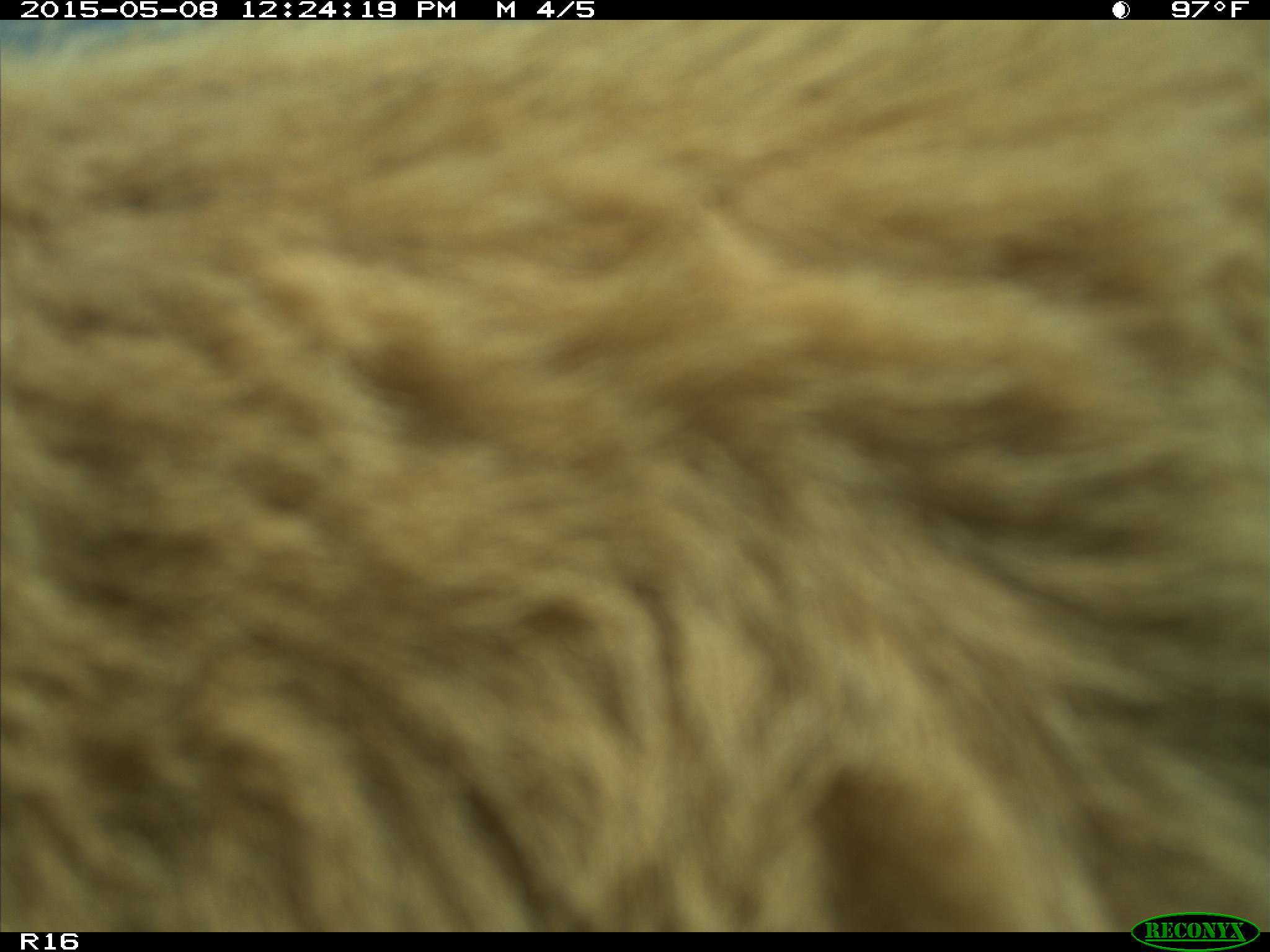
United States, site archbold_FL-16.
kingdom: Animalia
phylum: Chordata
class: Mammalia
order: Cingulata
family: Dasypodidae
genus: Dasypus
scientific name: Dasypus novemcinctus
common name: nine-banded armadillo